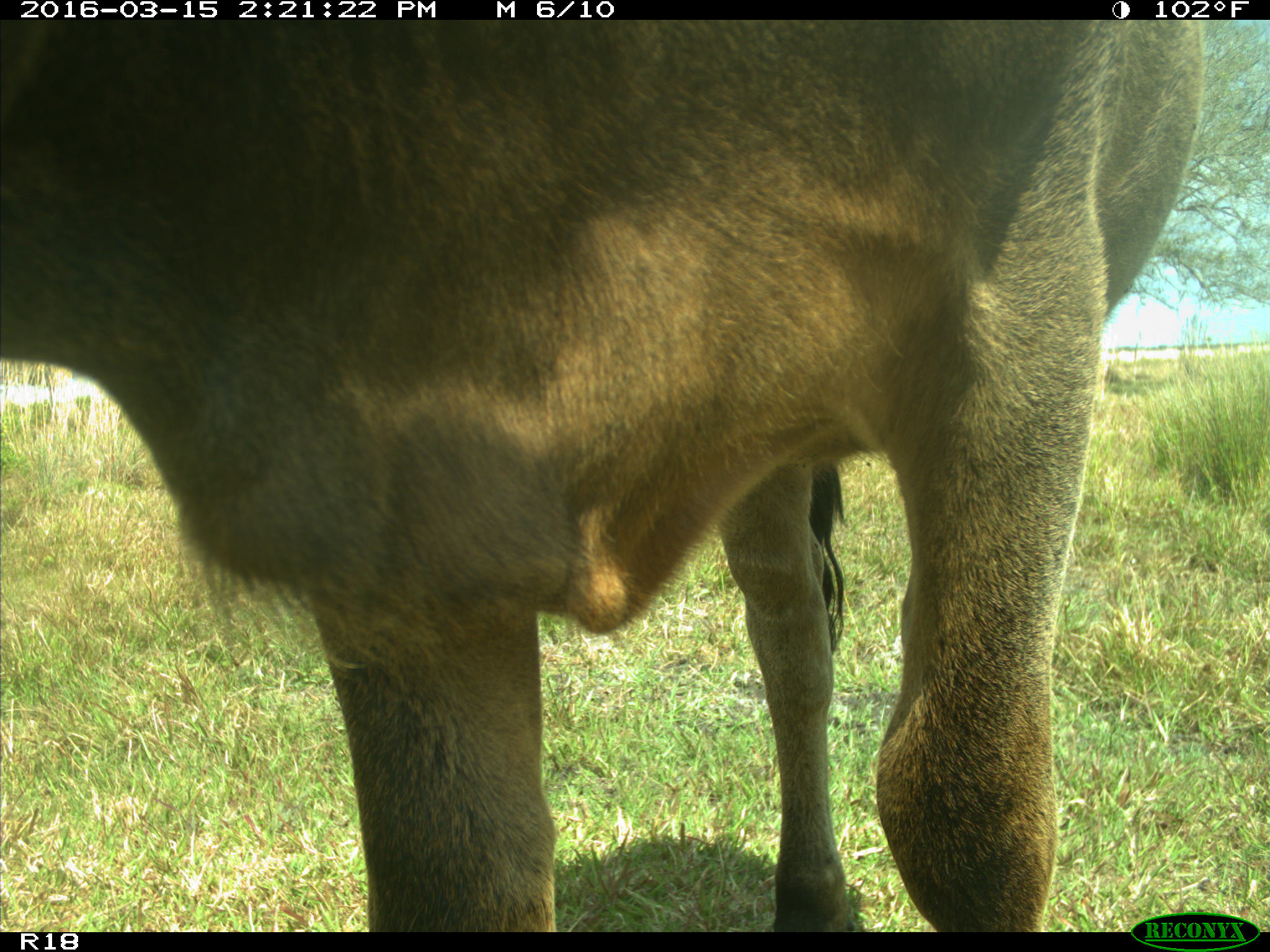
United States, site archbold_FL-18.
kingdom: Animalia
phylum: Chordata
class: Mammalia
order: Artiodactyla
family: Bovidae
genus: Bos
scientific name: Bos taurus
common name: domestic cow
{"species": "Bos taurus (domestic cow)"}